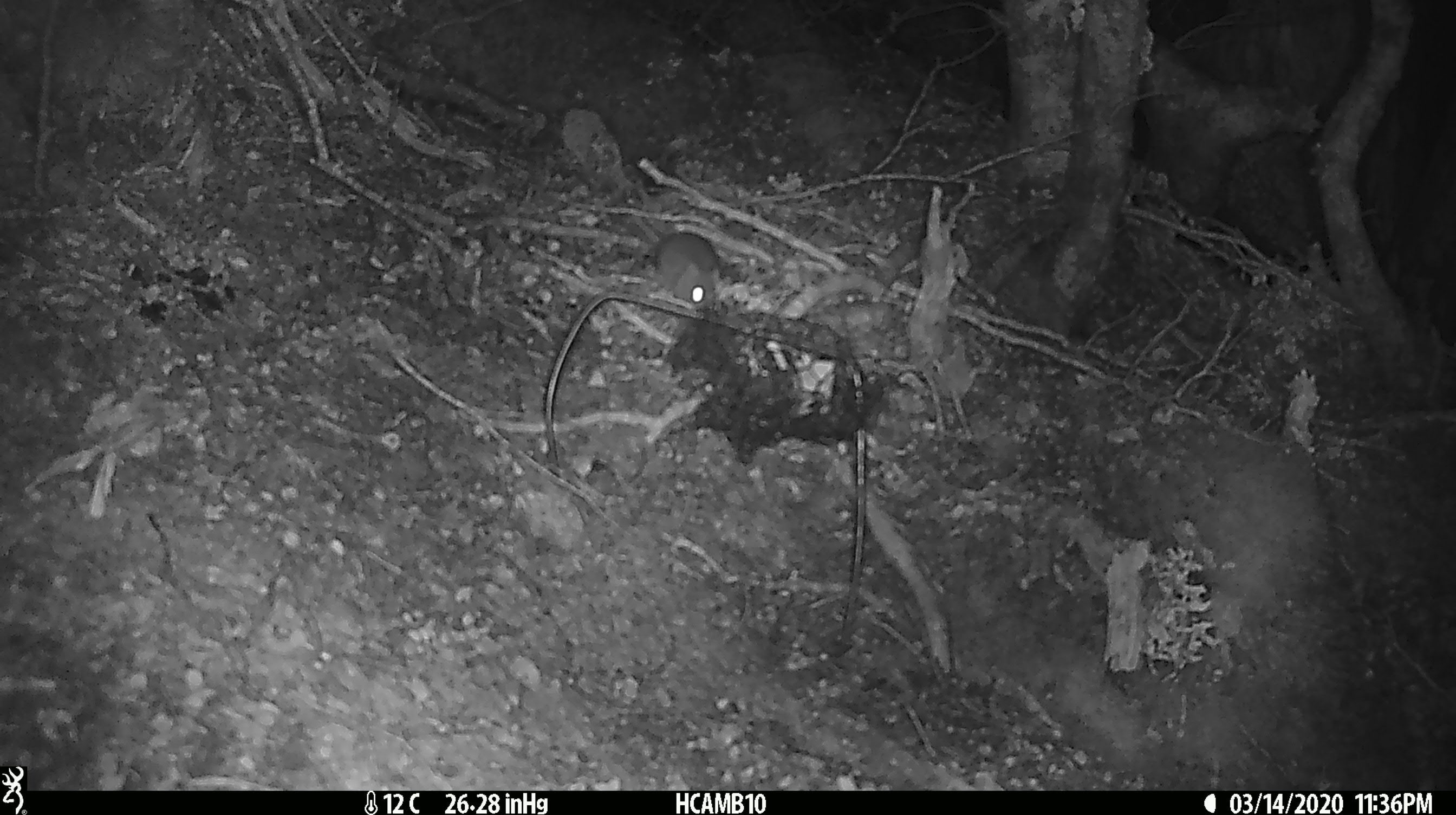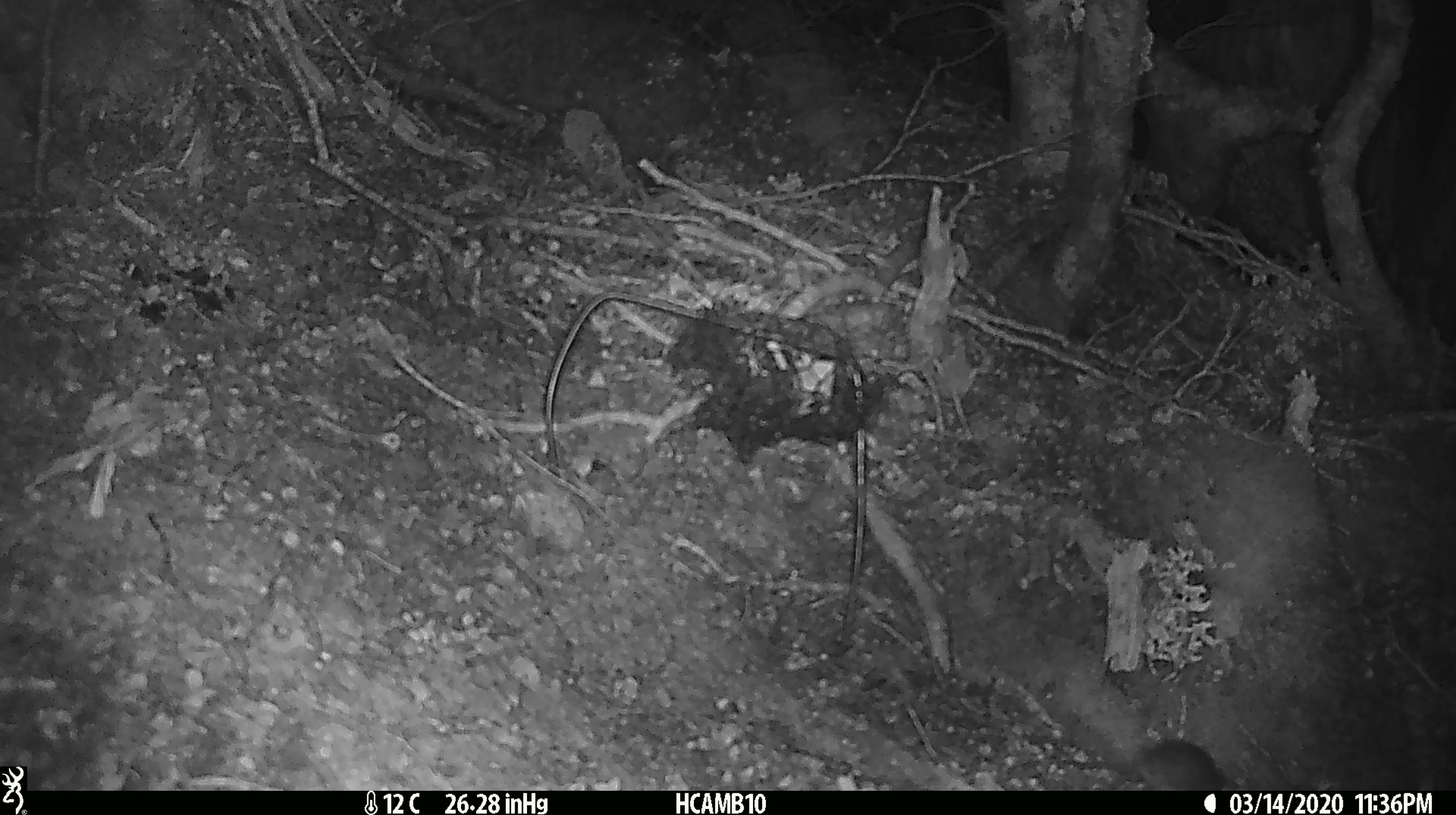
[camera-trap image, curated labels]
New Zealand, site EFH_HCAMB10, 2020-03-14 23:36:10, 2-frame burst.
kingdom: Animalia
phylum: Chordata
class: Mammalia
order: Rodentia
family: Muridae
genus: Mus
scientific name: Mus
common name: mouse